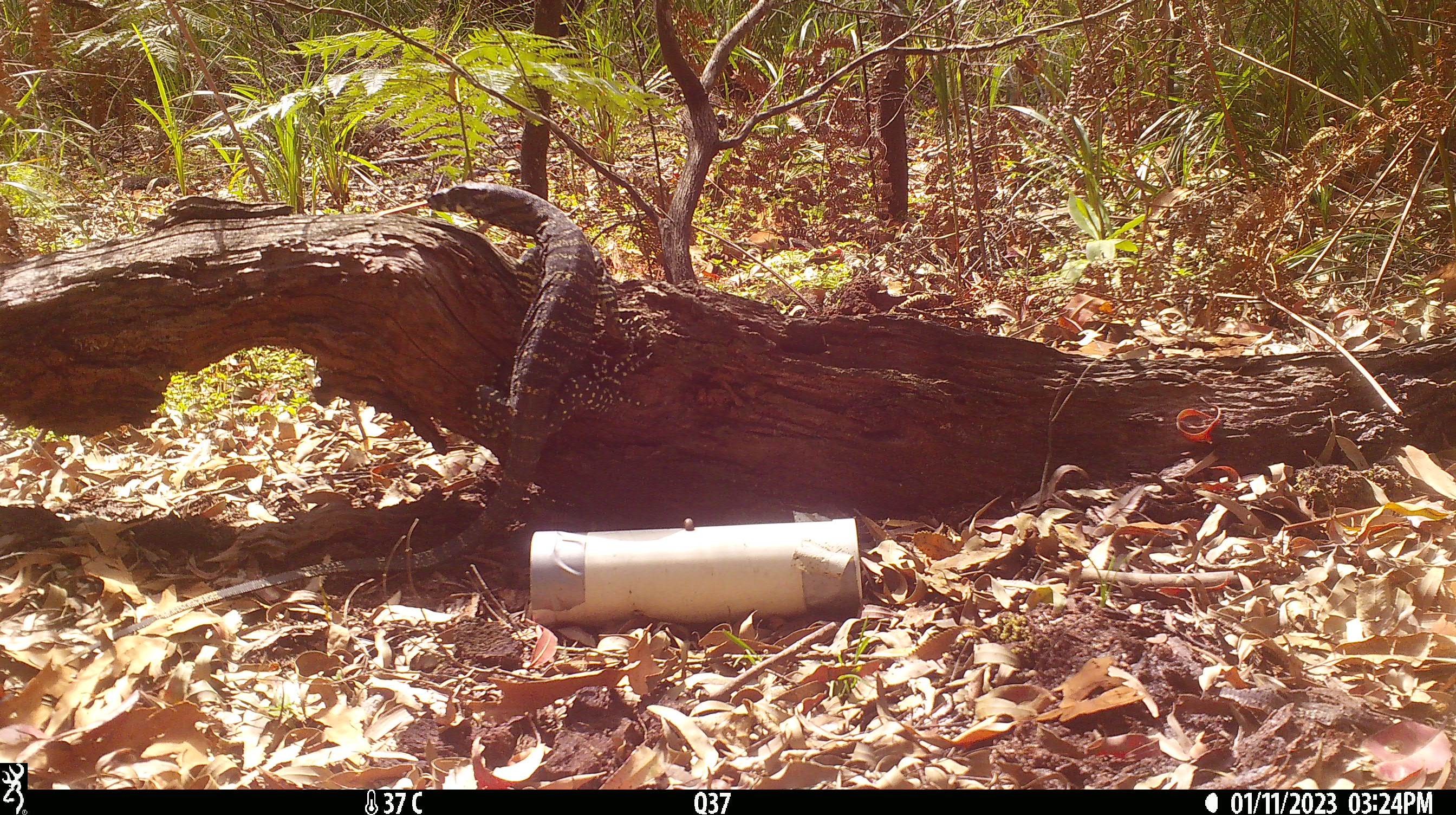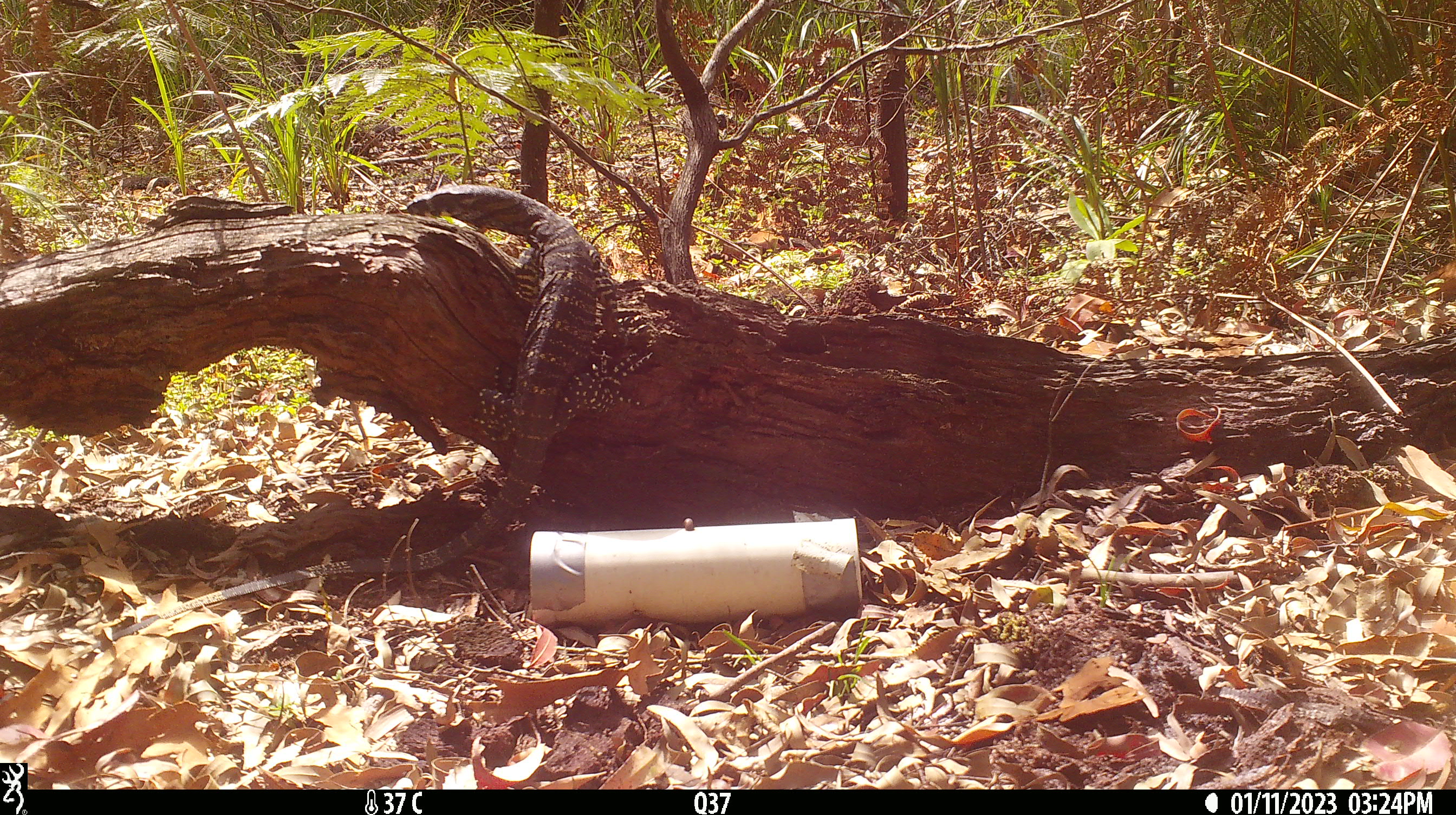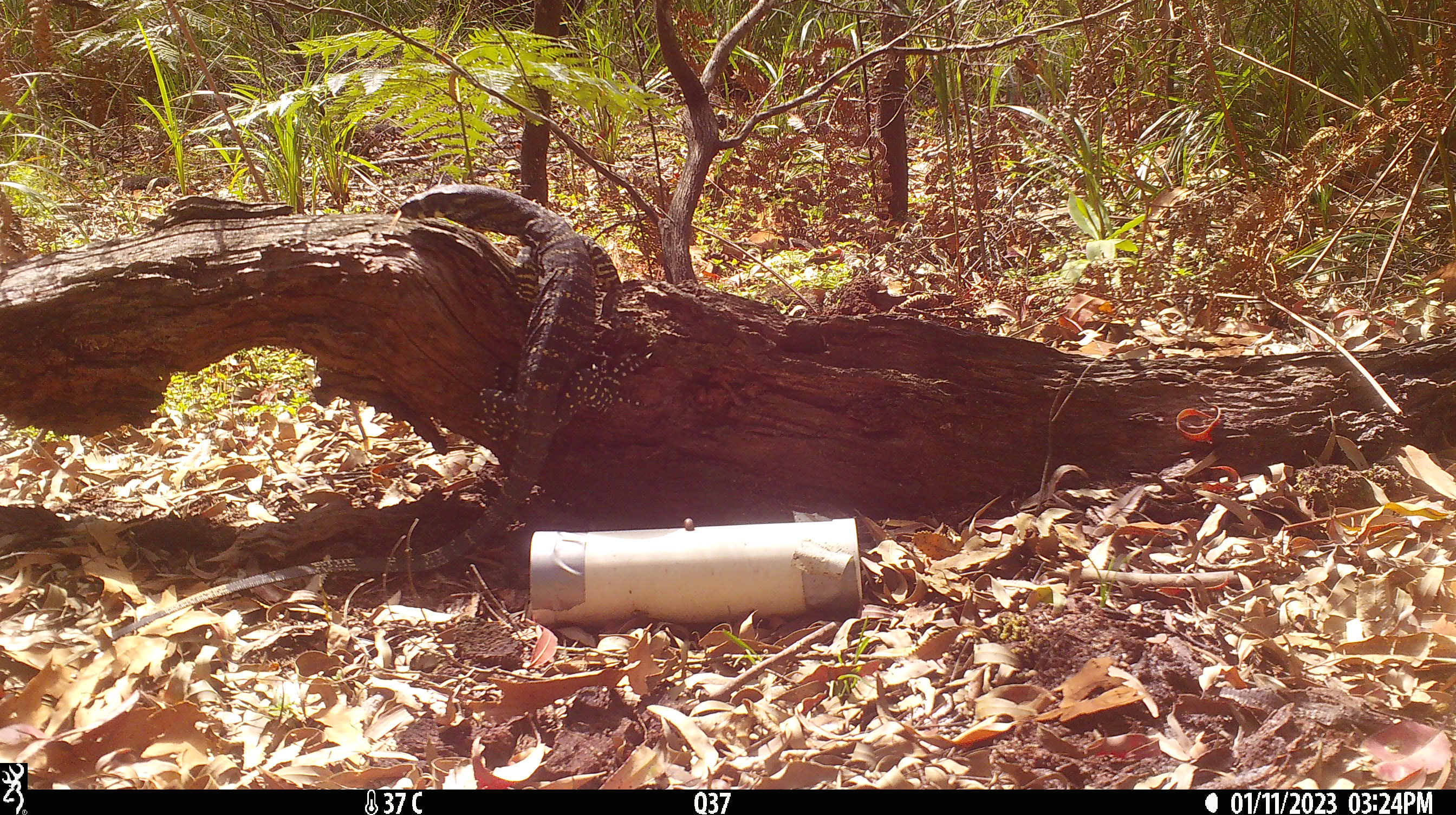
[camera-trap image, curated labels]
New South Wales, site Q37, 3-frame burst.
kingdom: Animalia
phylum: Chordata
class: Reptilia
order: Squamata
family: Varanidae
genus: Varanus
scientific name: Varanus varius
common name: lace monitor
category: goanna